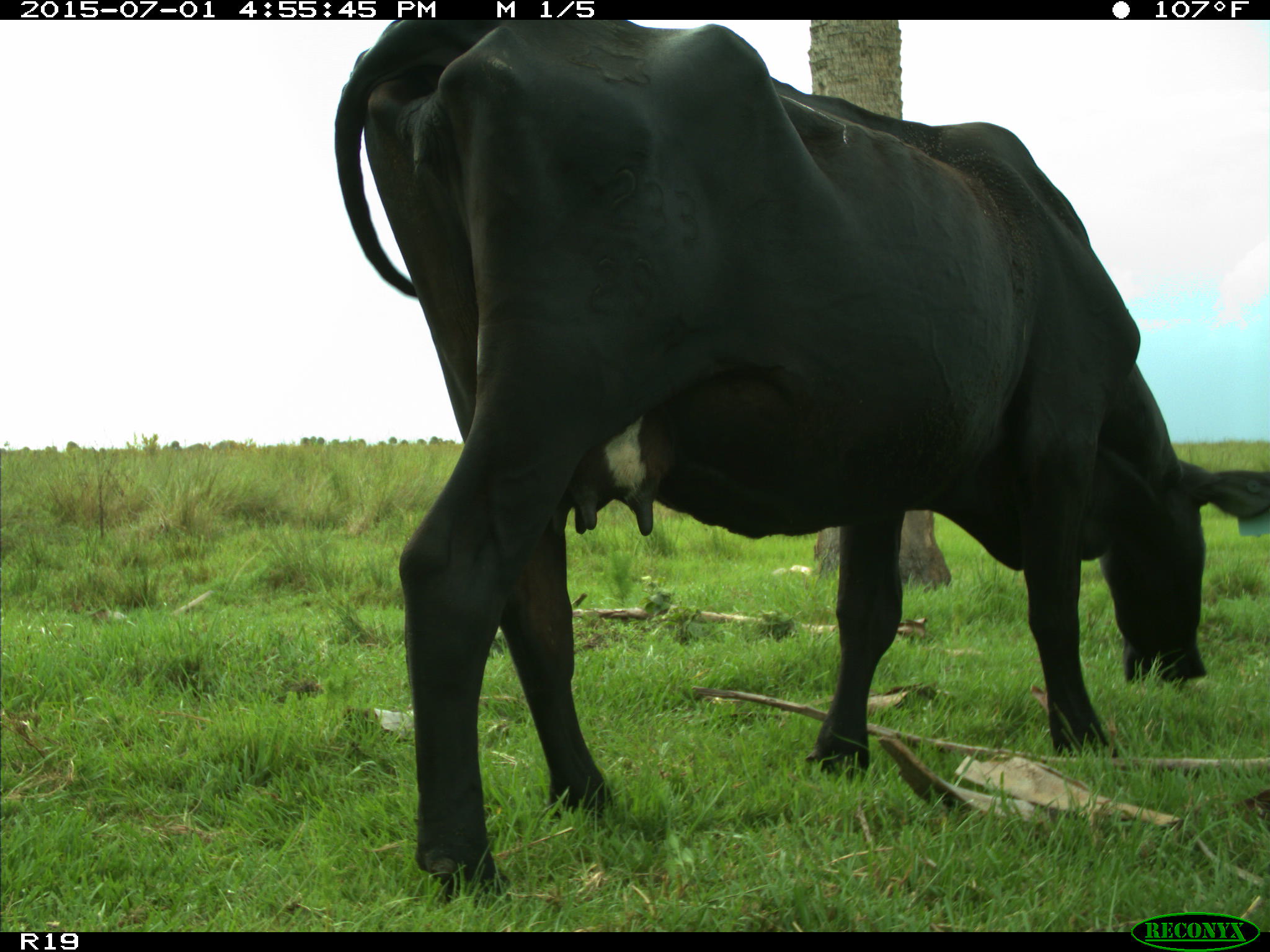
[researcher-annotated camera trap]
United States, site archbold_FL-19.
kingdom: Animalia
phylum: Chordata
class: Mammalia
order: Artiodactyla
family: Bovidae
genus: Bos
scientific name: Bos taurus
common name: domestic cow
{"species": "Bos taurus (domestic cow)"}